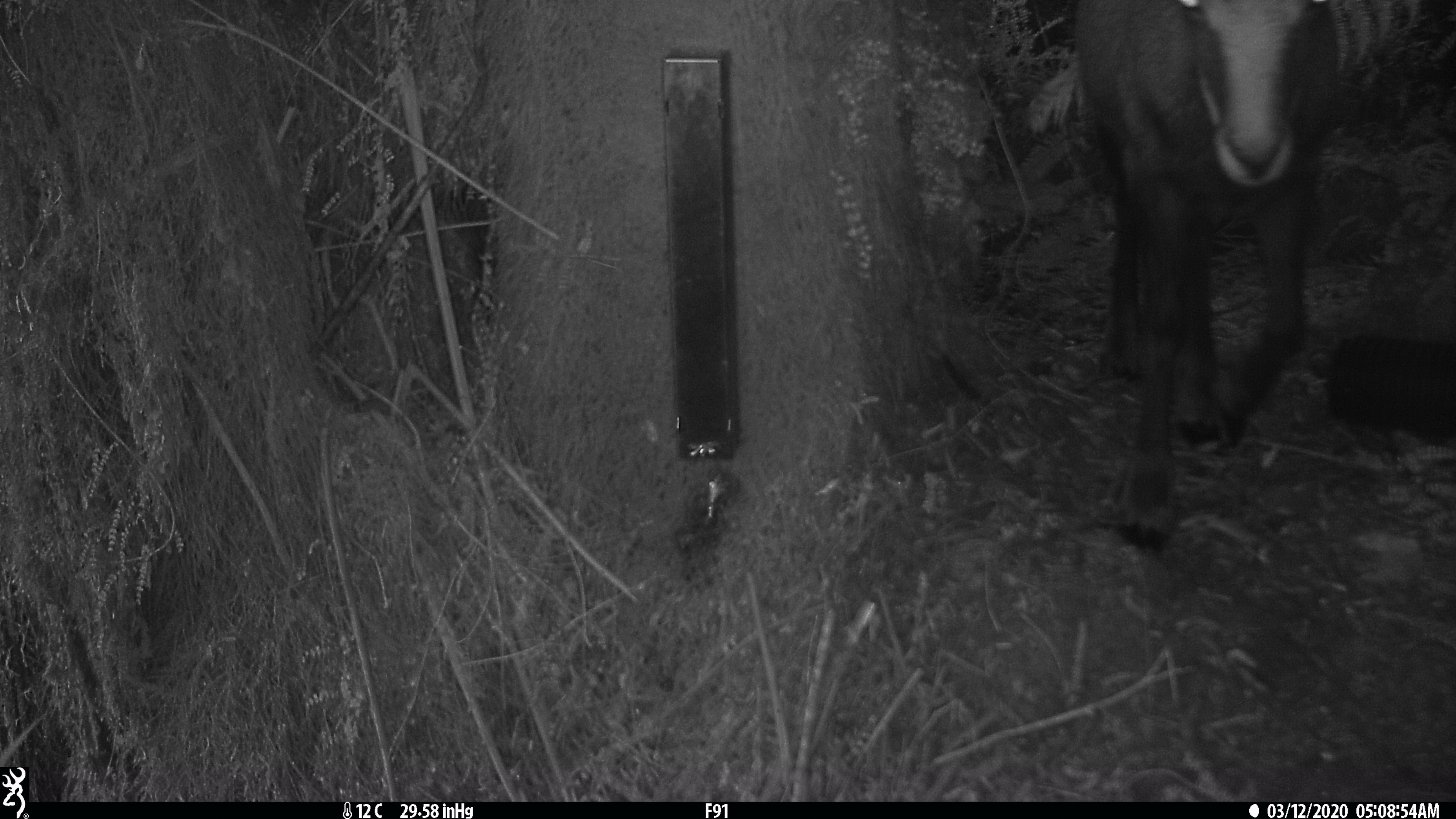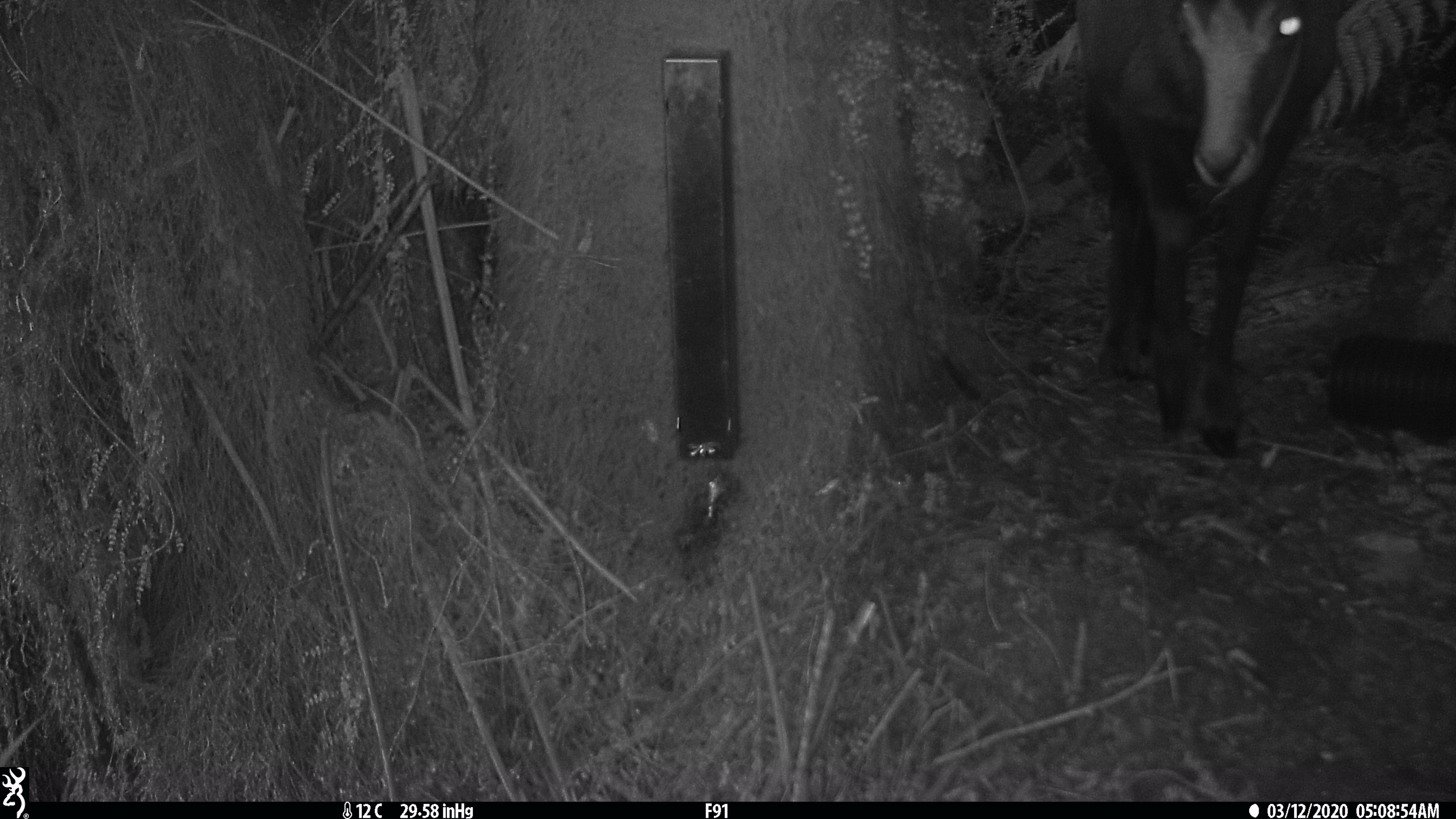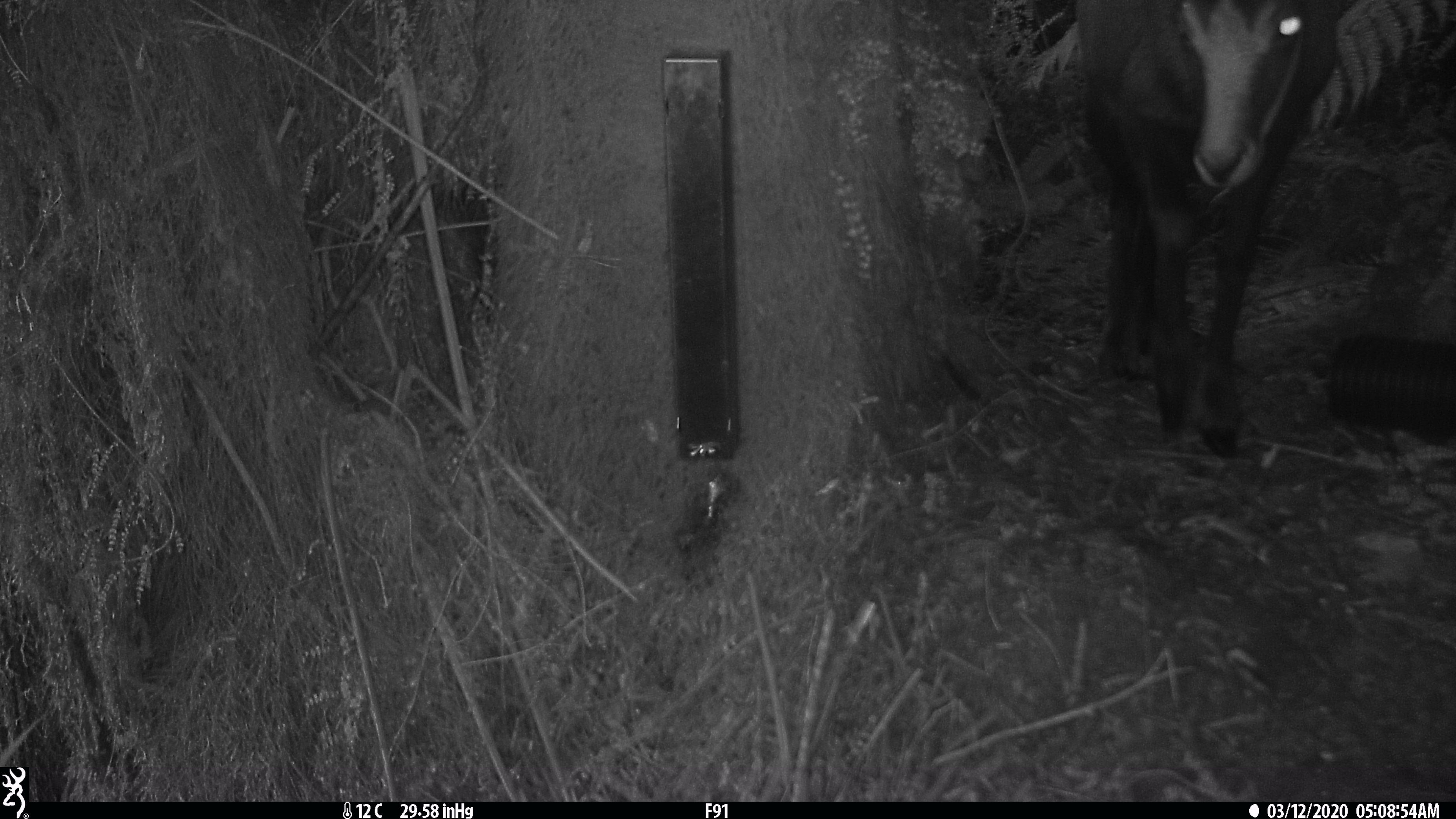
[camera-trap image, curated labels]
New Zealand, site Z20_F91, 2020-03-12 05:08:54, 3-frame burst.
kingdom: Animalia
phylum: Chordata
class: Mammalia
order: Artiodactyla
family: Bovidae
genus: Rupicapra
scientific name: Rupicapra rupicapra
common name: alpine chamois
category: chamois